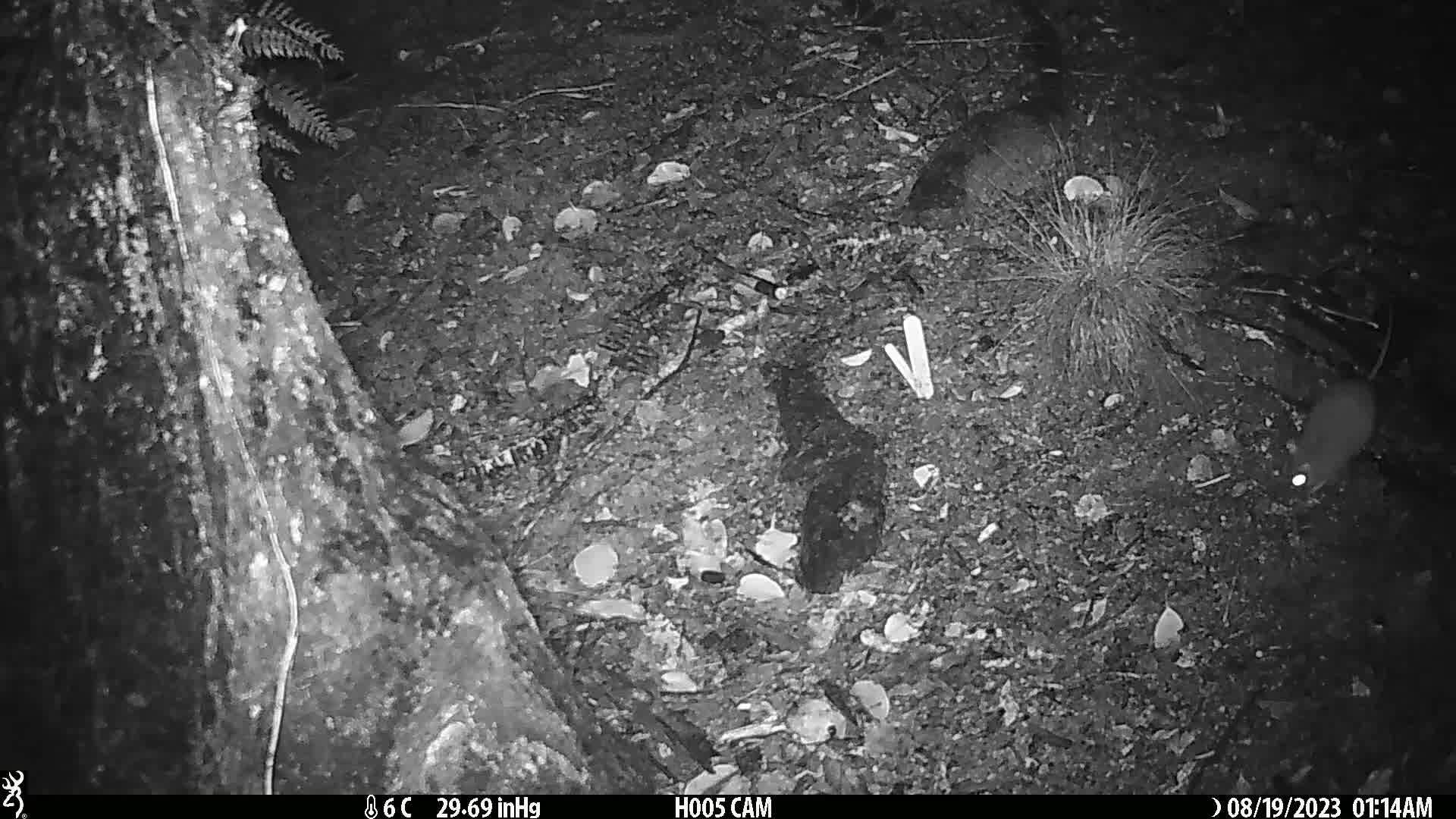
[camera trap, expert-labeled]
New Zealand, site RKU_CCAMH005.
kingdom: Animalia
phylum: Chordata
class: Mammalia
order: Rodentia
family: Muridae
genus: Rattus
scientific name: Rattus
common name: rat